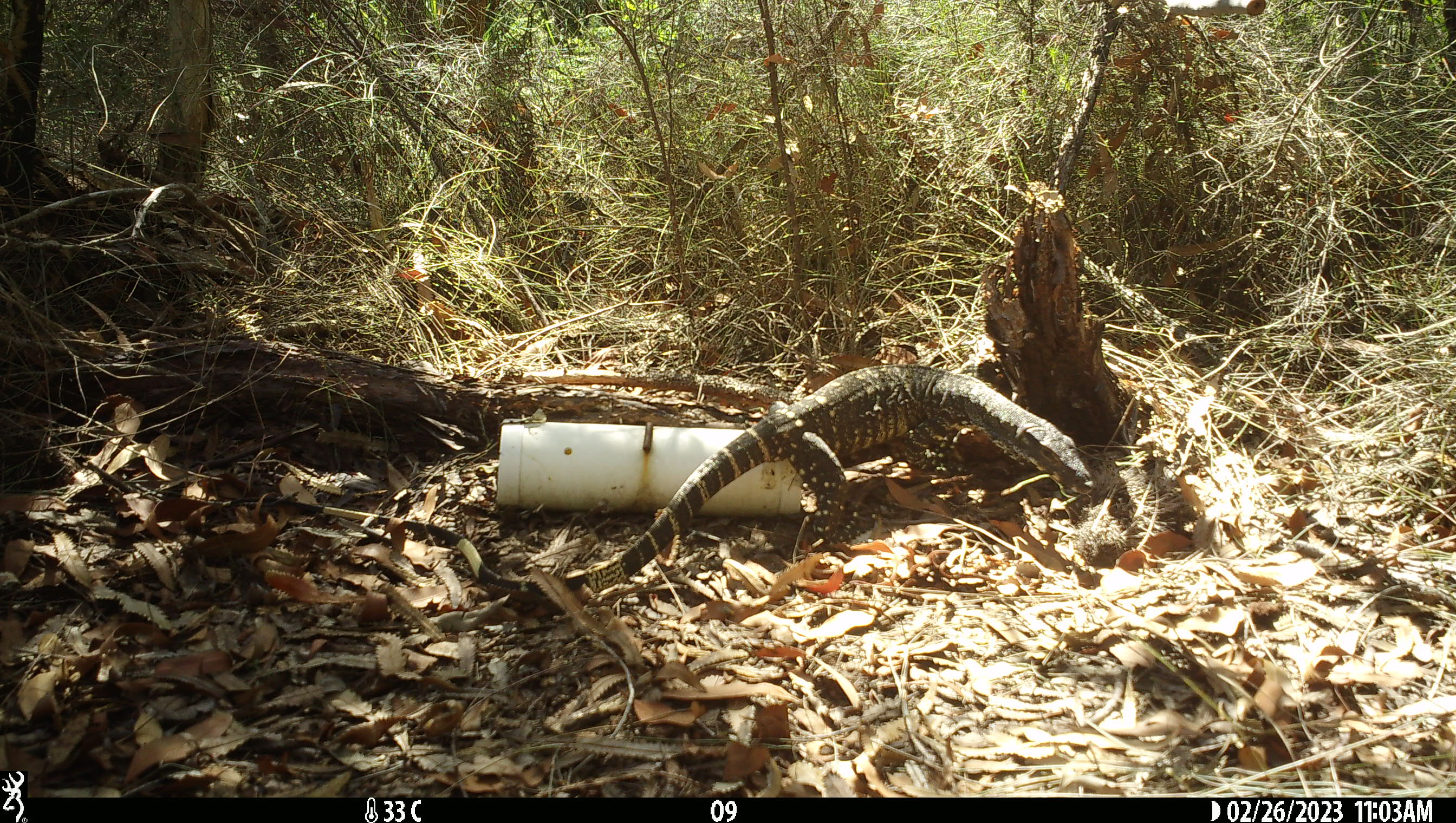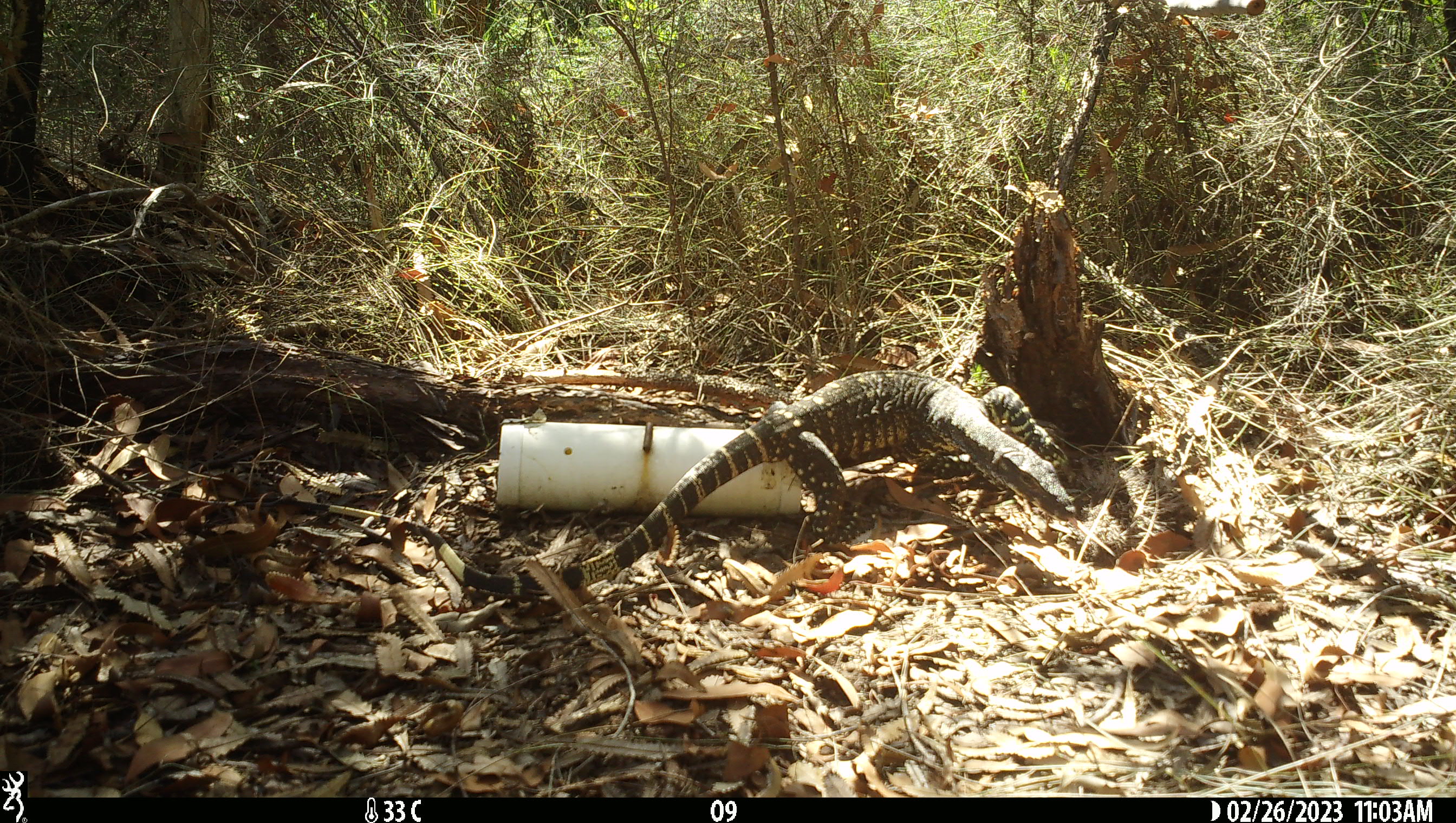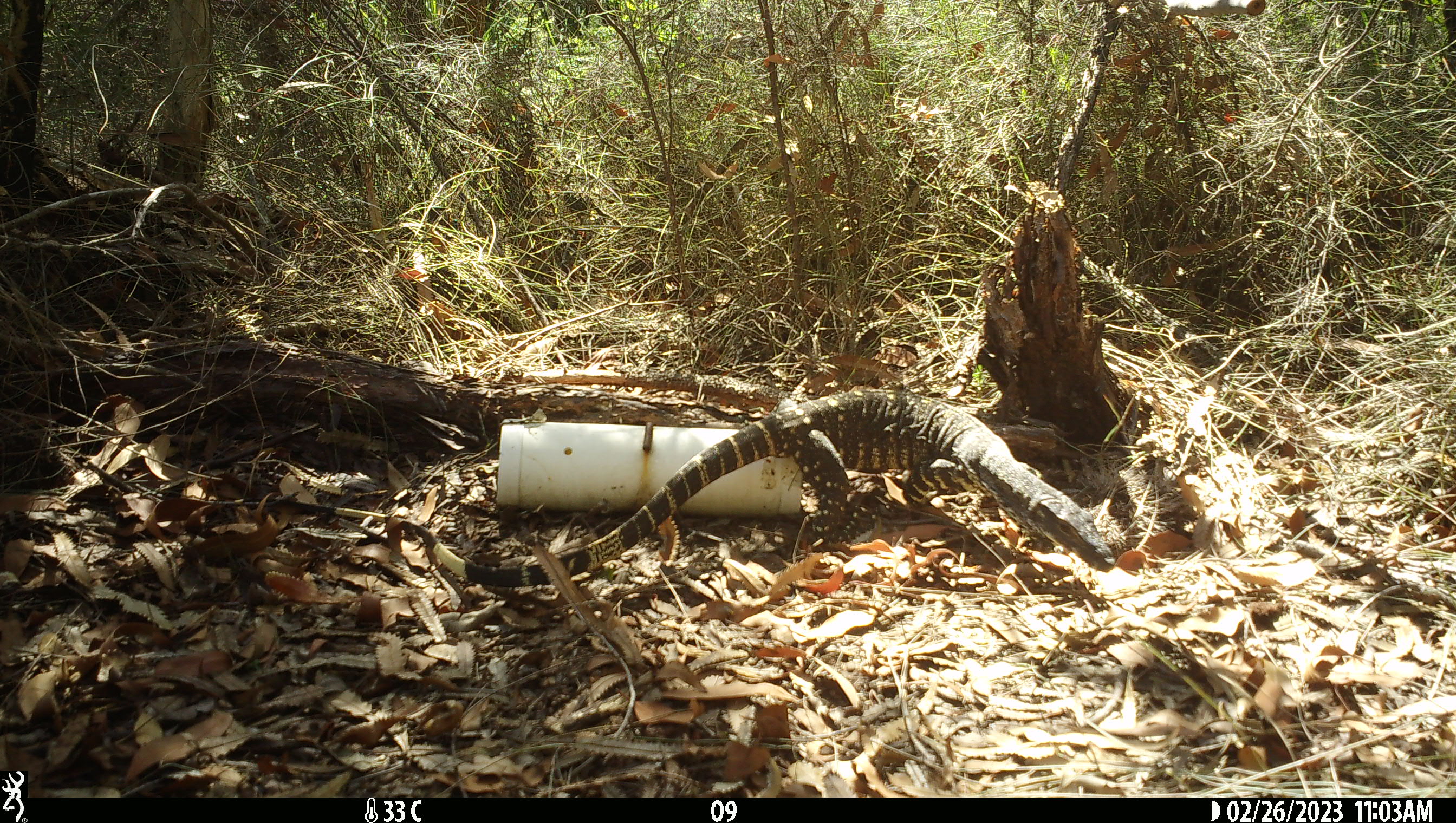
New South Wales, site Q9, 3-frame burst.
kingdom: Animalia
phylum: Chordata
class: Reptilia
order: Squamata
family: Varanidae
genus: Varanus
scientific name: Varanus varius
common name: lace monitor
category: goanna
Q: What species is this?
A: Goanna (lace monitor) (Varanus varius).